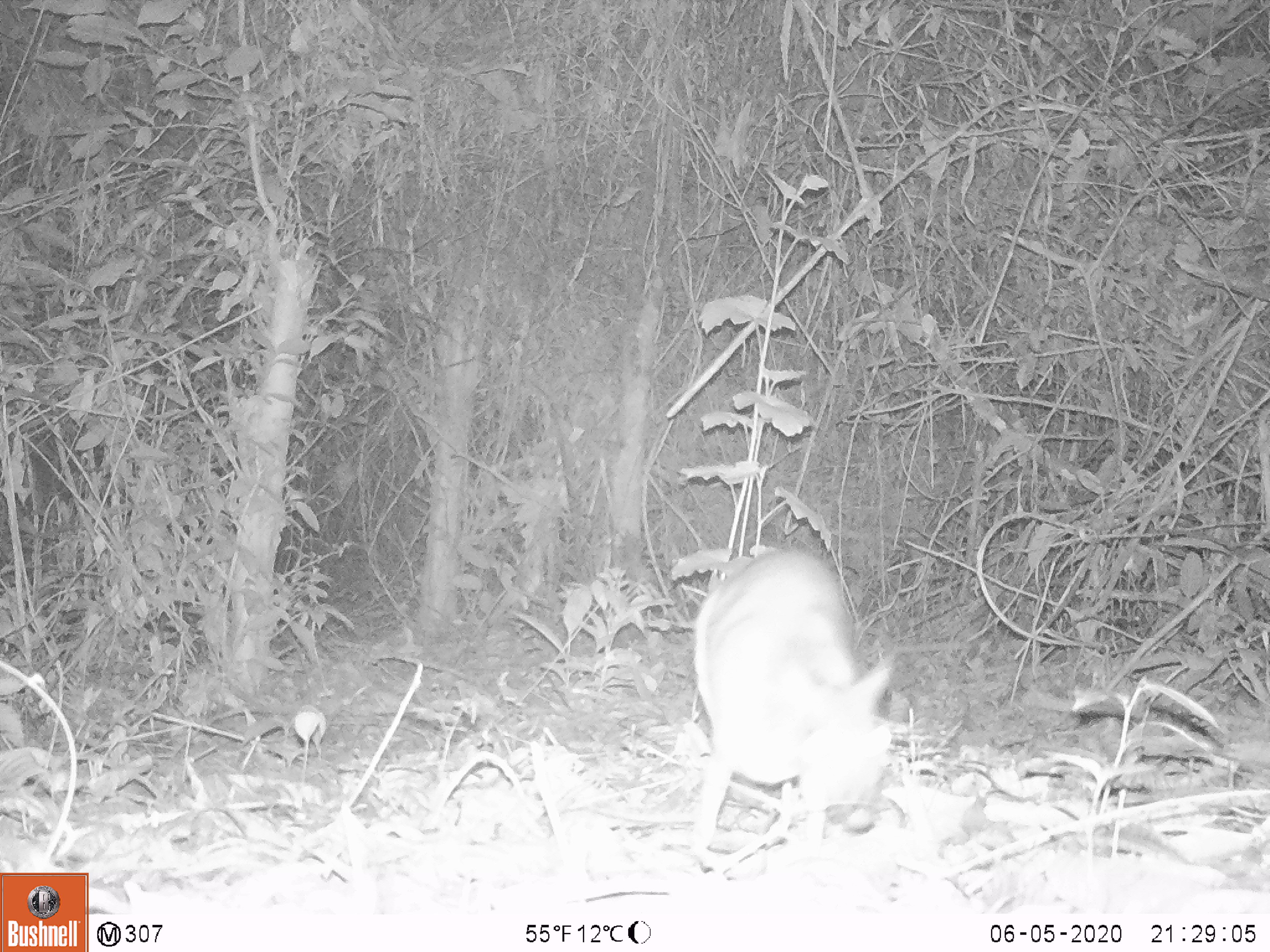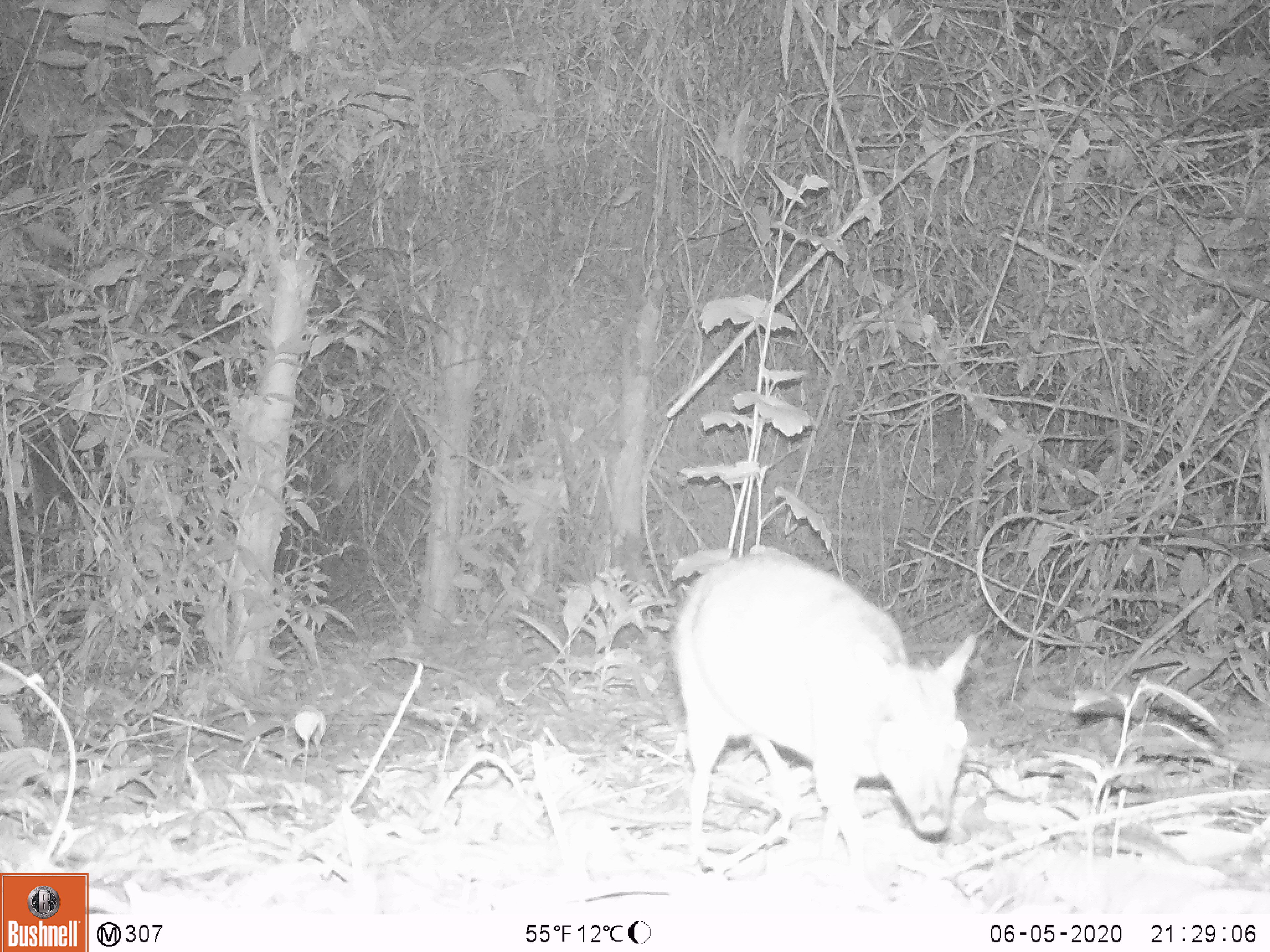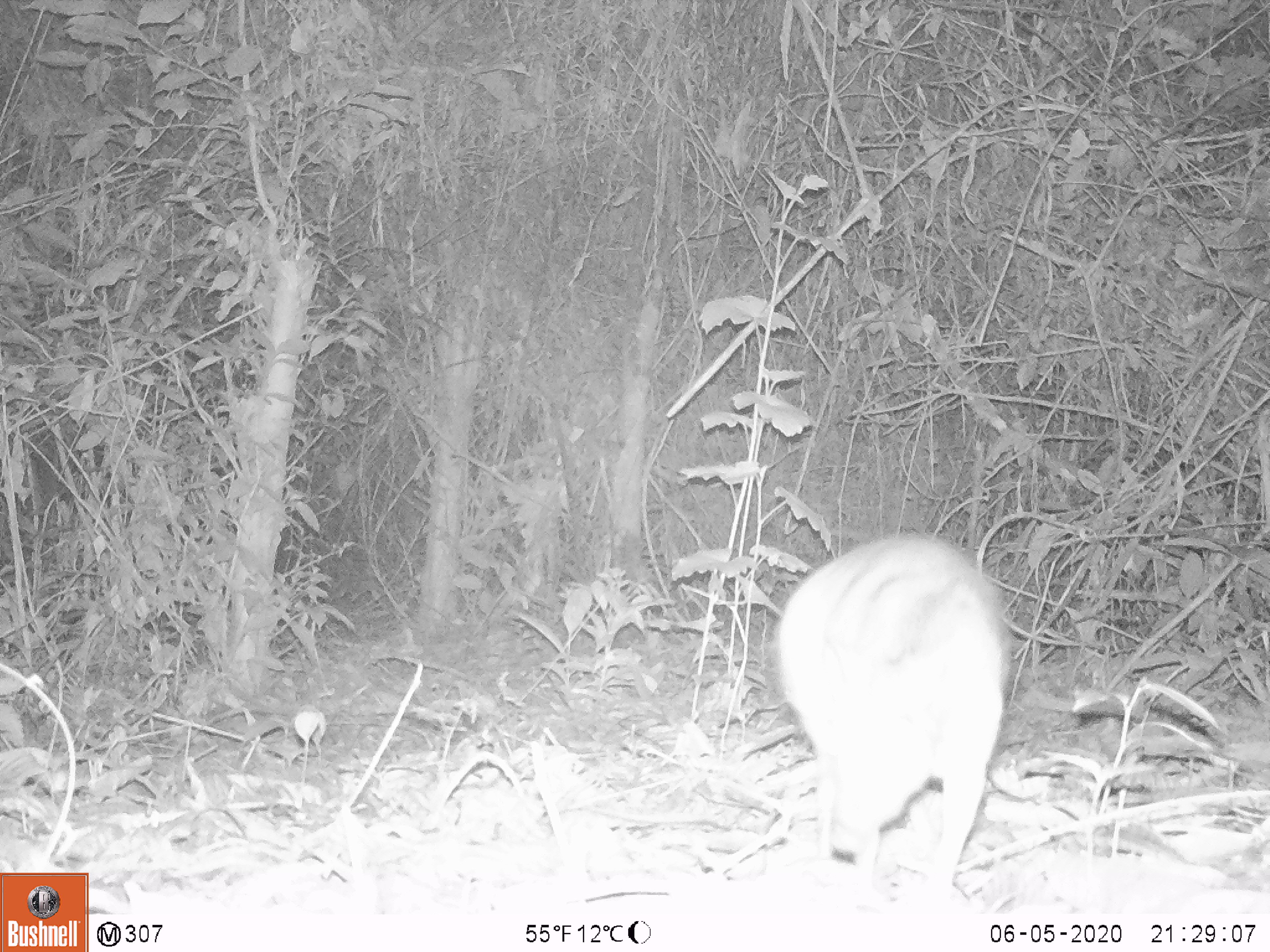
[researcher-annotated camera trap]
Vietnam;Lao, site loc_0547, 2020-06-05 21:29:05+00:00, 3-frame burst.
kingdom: Animalia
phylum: Chordata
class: Mammalia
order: Artiodactyla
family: Tragulidae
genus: Moschiola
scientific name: Moschiola meminna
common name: chevrotain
Chevrotain (Moschiola meminna). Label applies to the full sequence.